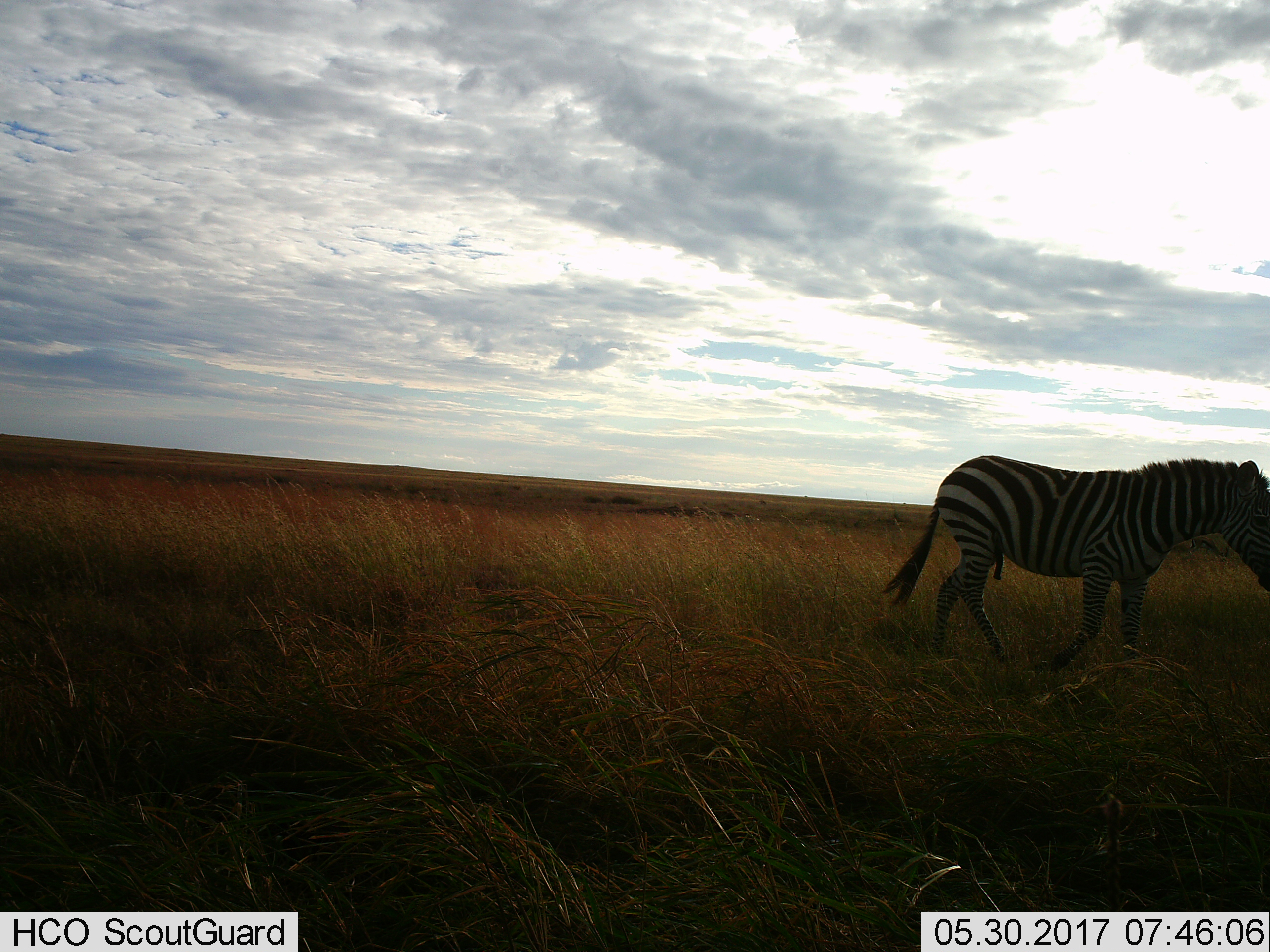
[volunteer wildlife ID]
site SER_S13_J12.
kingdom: Animalia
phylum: Chordata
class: Mammalia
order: Perissodactyla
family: Equidae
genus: Equus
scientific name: Equus quagga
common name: plains zebra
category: zebraplains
Zebraplains (plains zebra) (Equus quagga), count 1. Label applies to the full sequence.